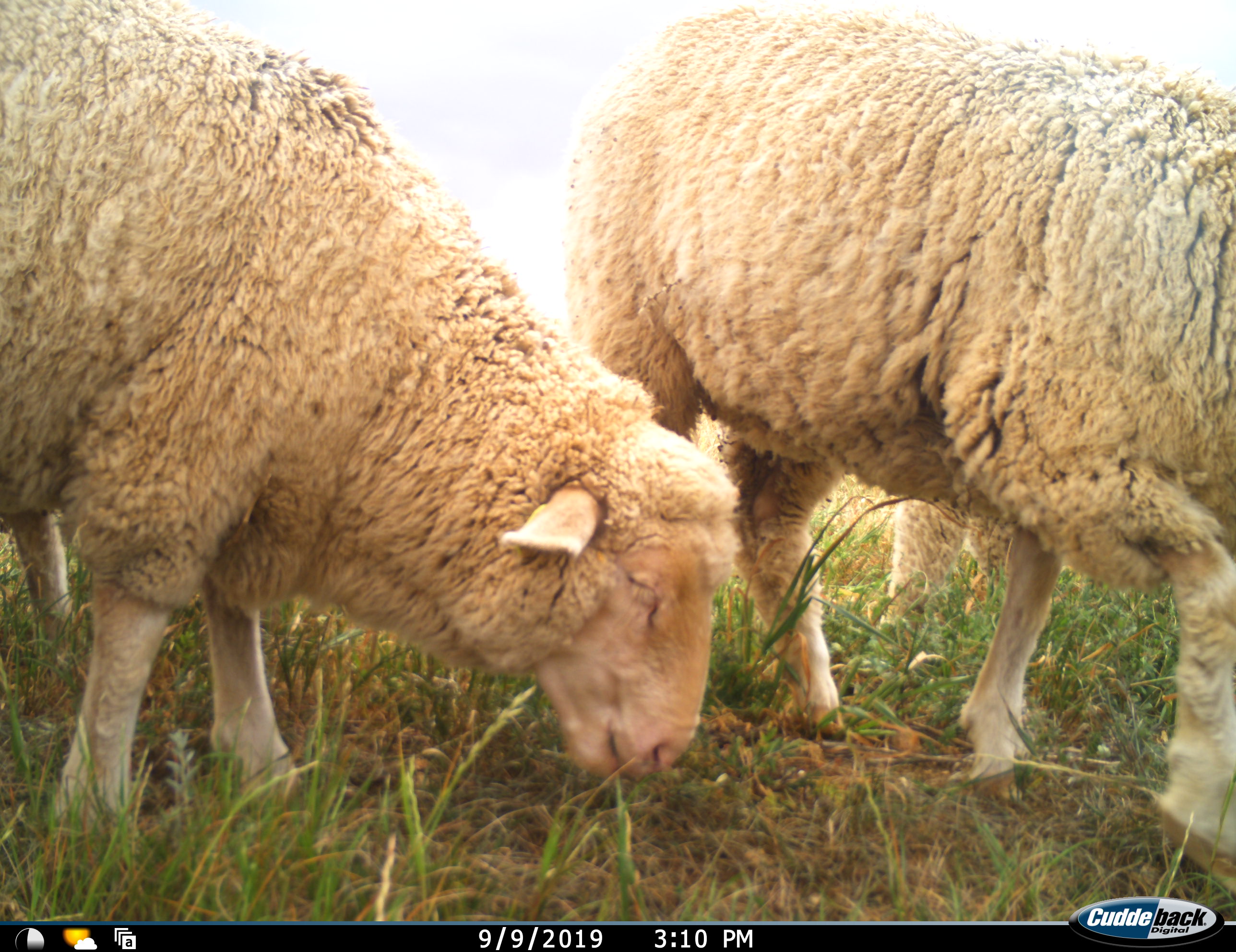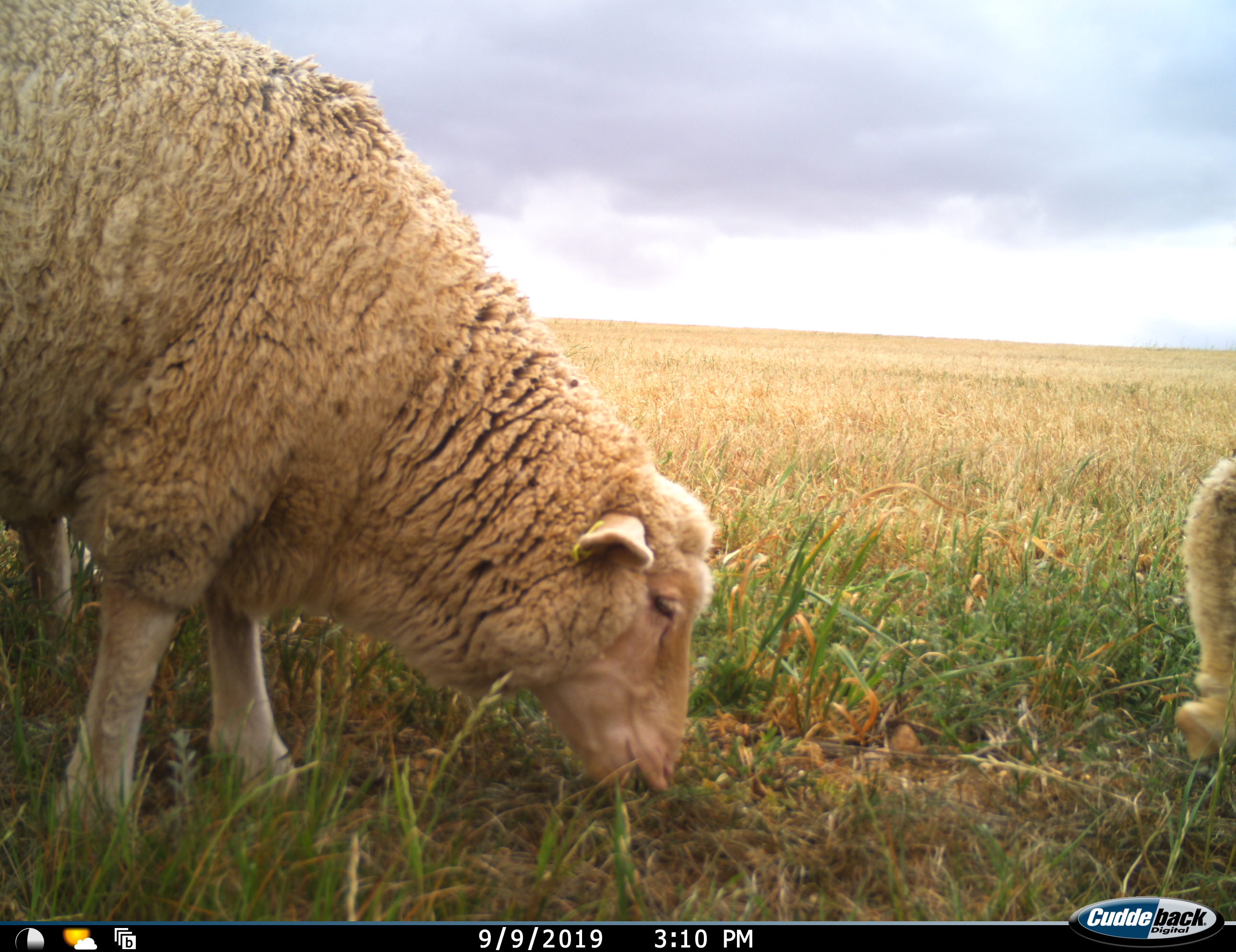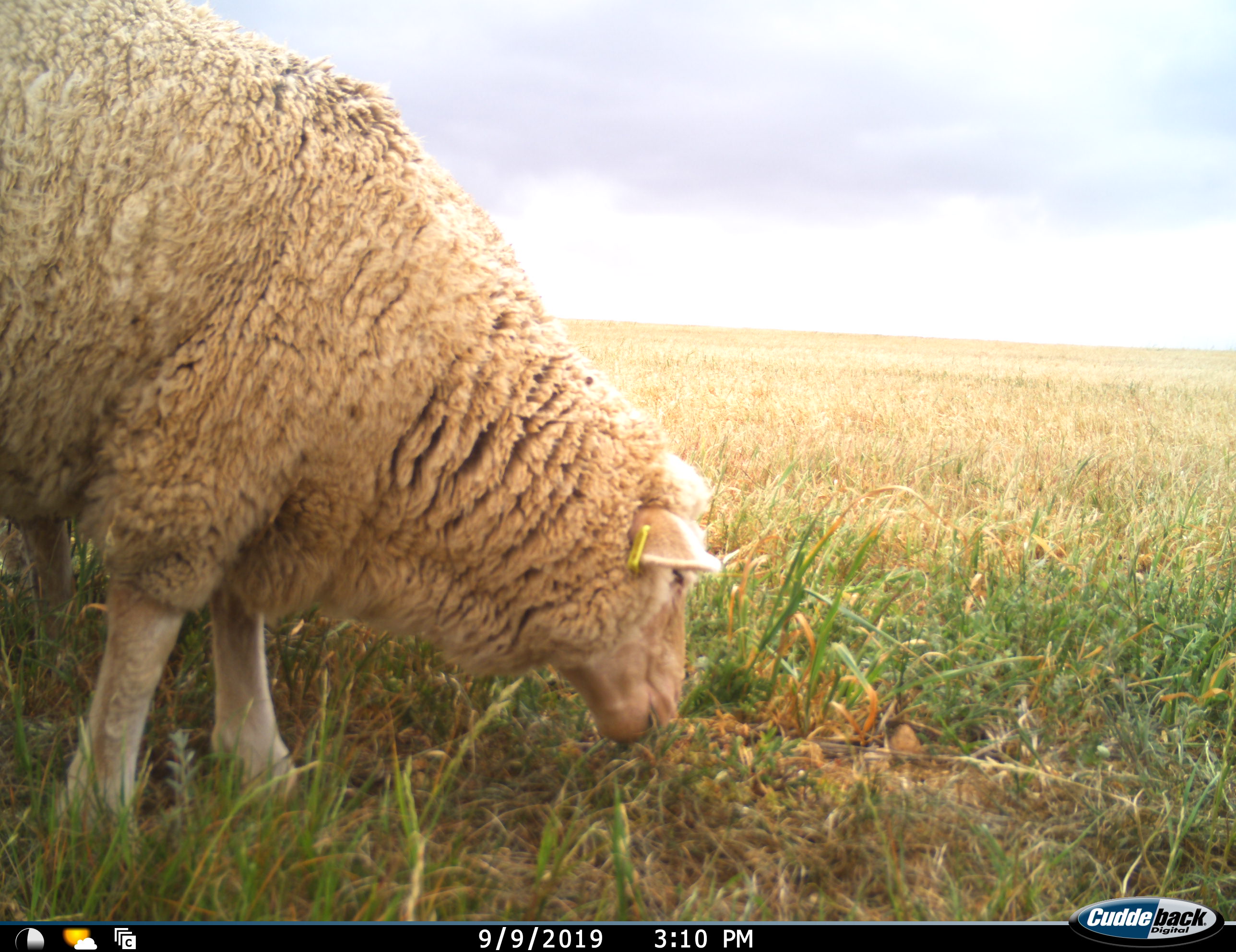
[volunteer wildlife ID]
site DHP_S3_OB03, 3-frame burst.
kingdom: Animalia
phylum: Chordata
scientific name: Vertebrata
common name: domestic animal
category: domesticanimal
Domesticanimal (domestic animal) (Vertebrata), count 2. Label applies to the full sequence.